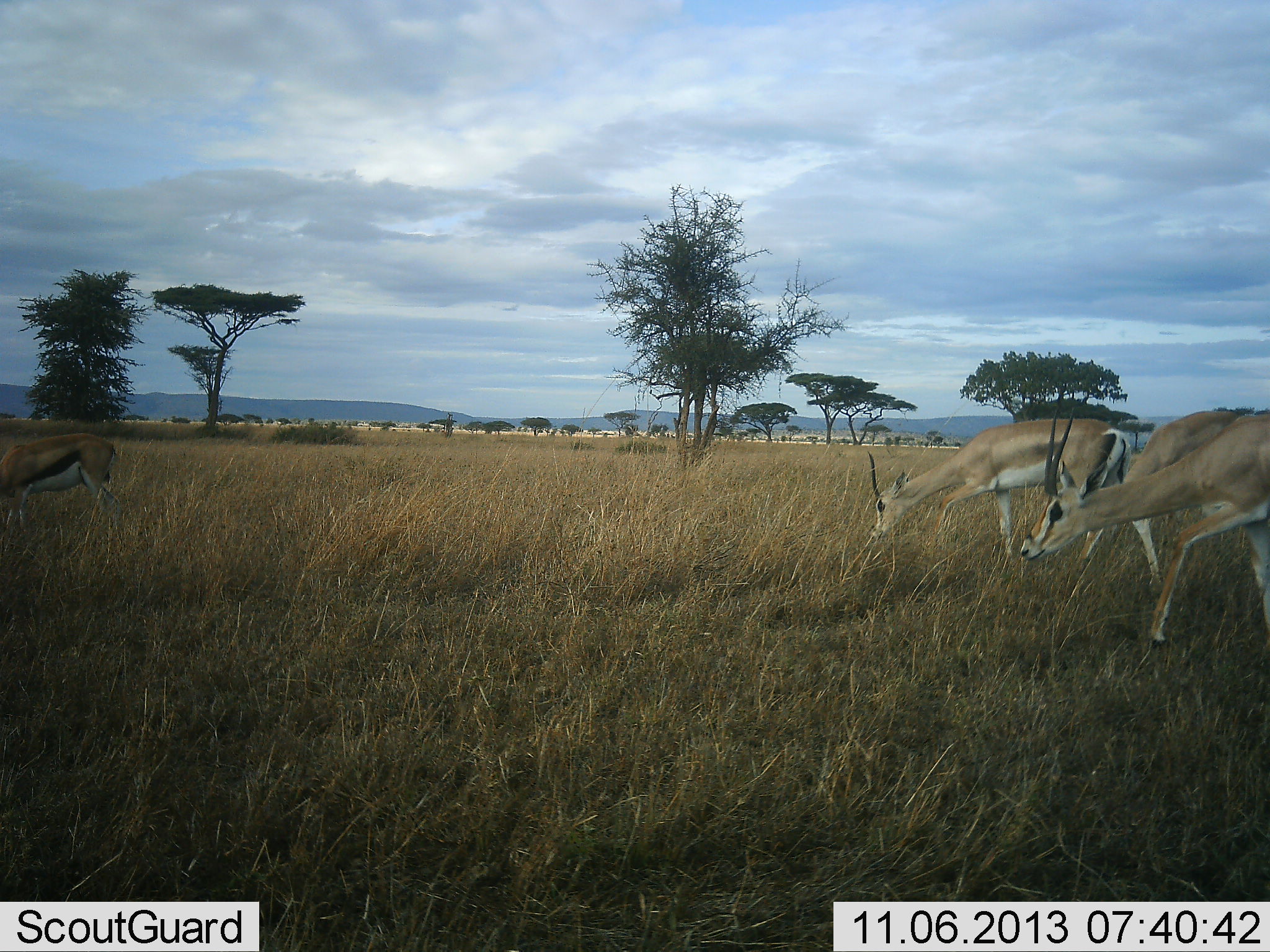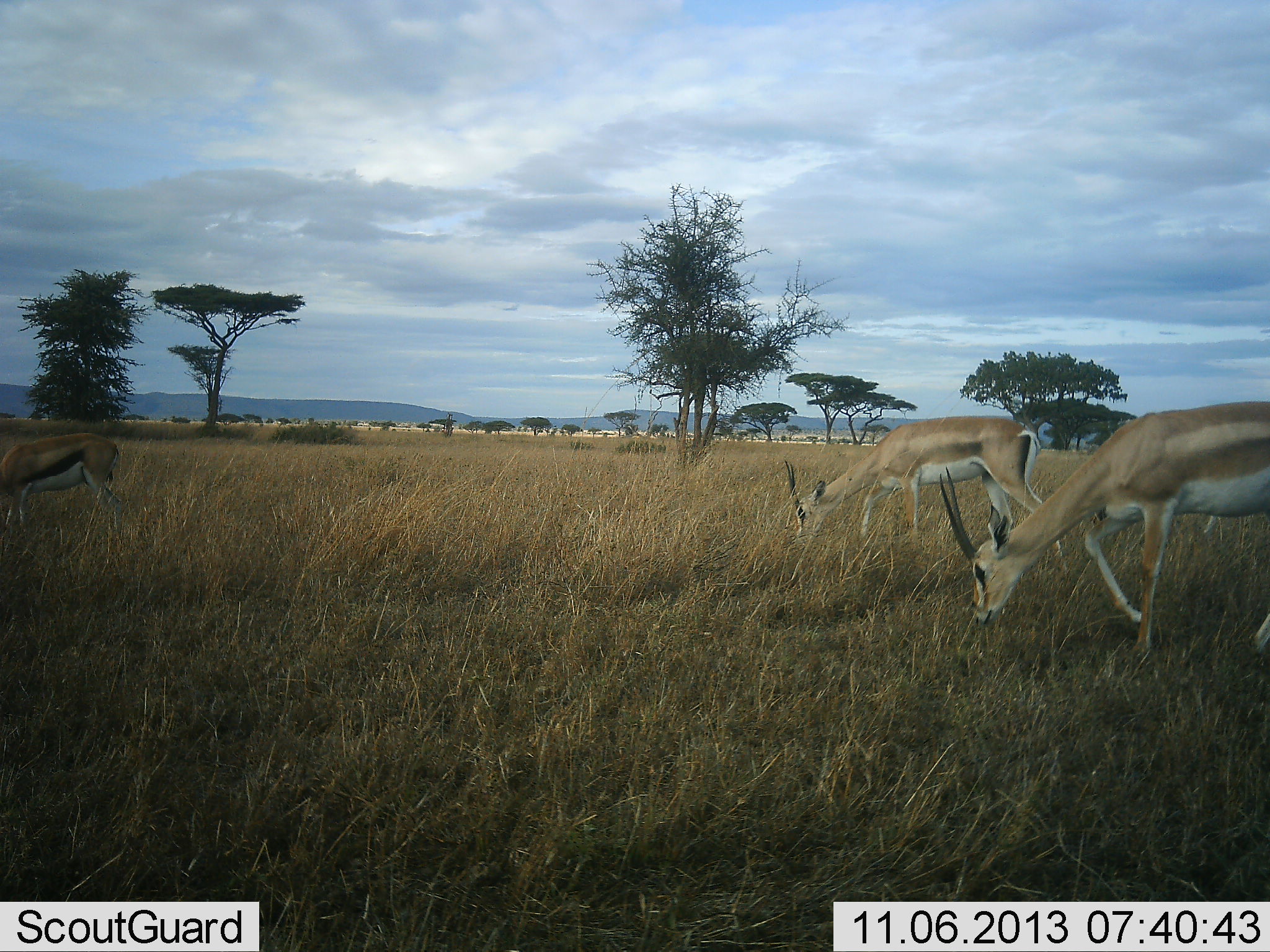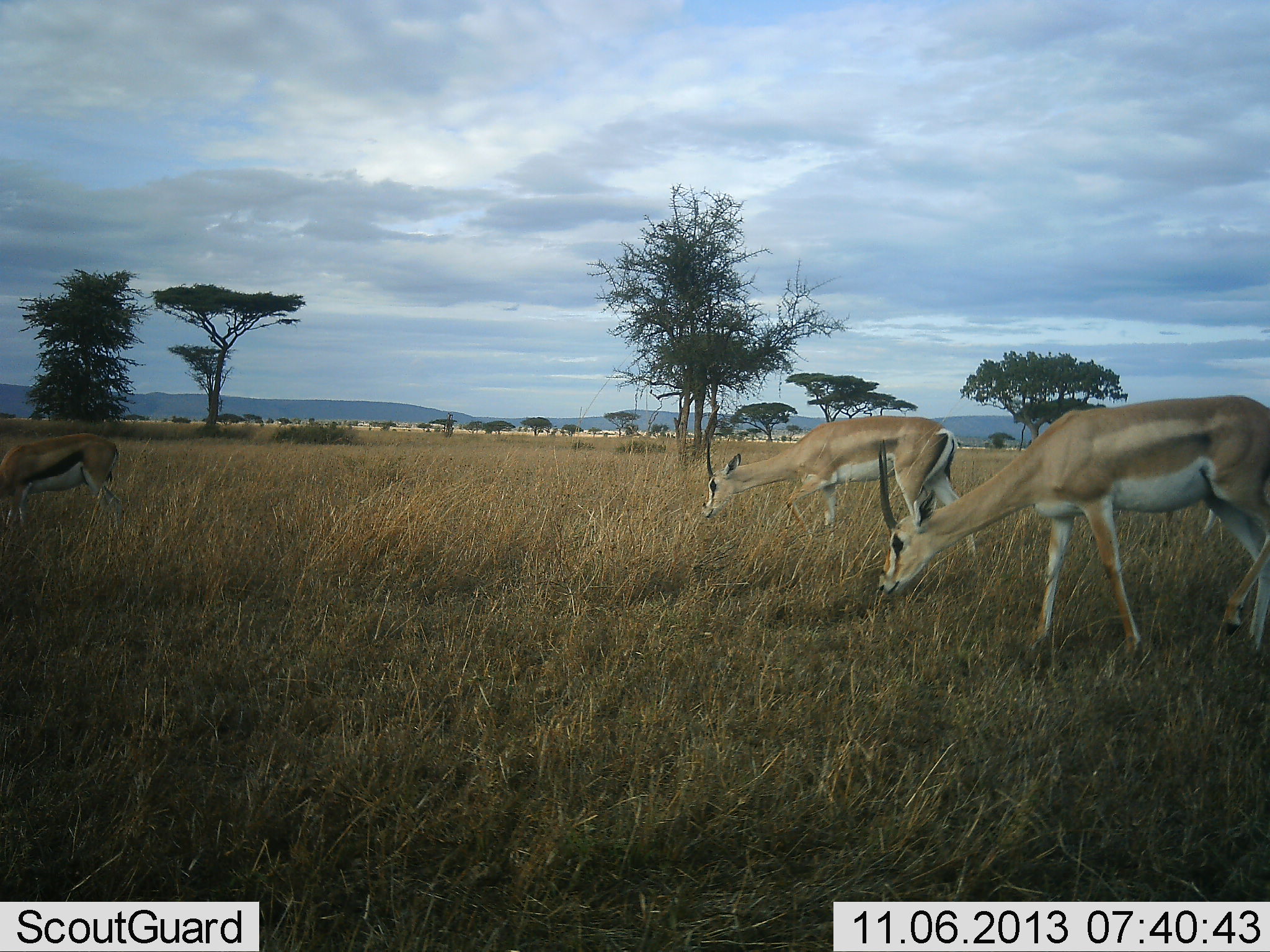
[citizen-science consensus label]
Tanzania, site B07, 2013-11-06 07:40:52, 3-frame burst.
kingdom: Animalia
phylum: Chordata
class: Mammalia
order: Artiodactyla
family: Bovidae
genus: Nanger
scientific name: Nanger granti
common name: grant's gazelle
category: gazellegrants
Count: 2.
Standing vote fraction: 7%.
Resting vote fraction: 0%.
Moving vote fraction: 36%.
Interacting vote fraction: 0%.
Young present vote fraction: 0%.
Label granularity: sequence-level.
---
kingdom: Animalia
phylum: Chordata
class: Mammalia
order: Artiodactyla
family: Bovidae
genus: Eudorcas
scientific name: Eudorcas thomsonii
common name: thomson's gazelle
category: gazellethomsons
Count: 1.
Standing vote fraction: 45%.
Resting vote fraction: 0%.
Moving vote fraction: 9%.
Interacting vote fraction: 0%.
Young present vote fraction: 0%.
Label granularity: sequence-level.